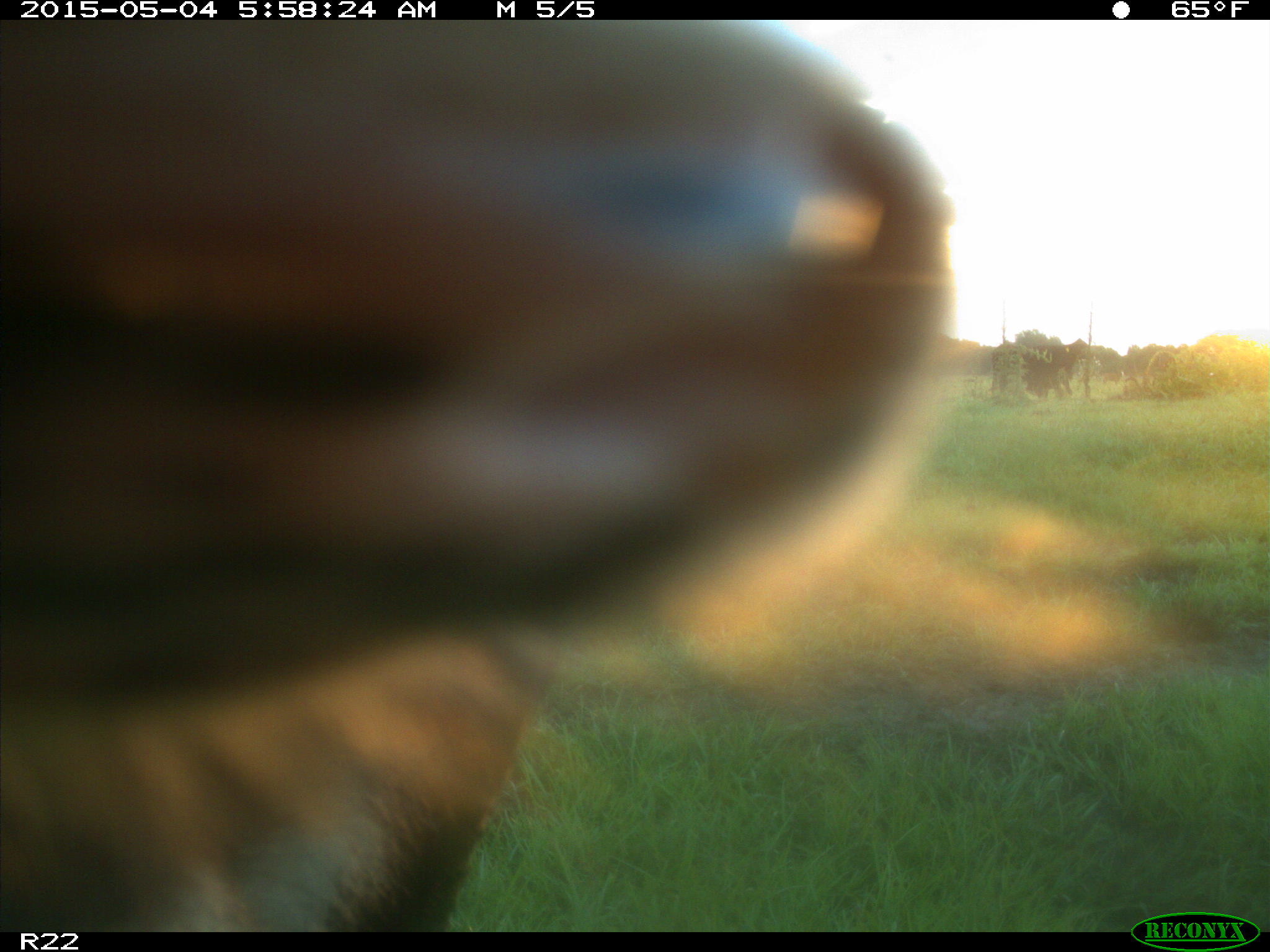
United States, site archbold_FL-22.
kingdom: Animalia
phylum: Chordata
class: Mammalia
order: Artiodactyla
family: Bovidae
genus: Bos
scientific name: Bos taurus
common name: domestic cow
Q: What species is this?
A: Bos taurus (domestic cow).